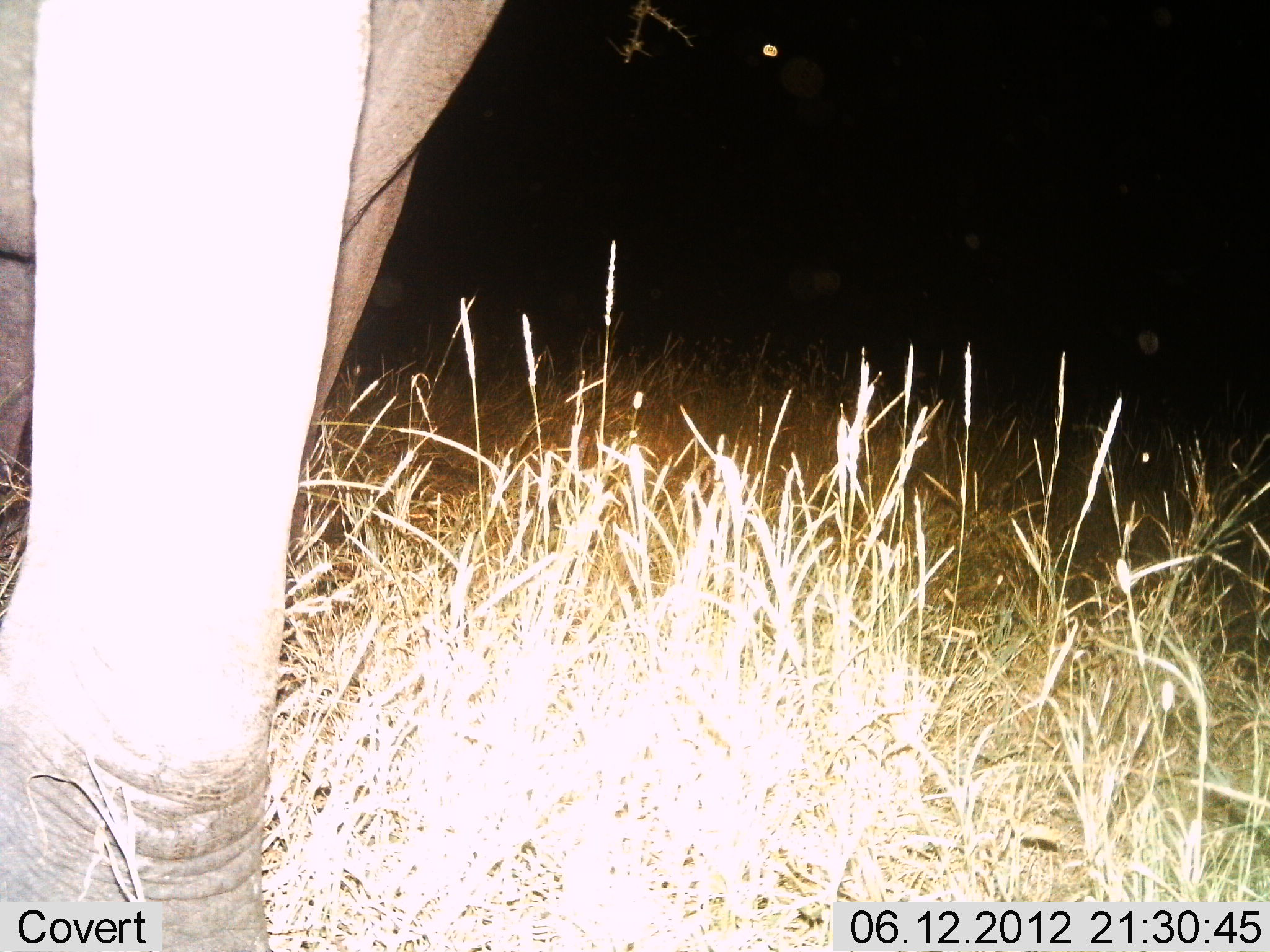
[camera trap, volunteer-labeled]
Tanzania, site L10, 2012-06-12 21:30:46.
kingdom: Animalia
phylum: Chordata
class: Mammalia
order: Proboscidea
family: Elephantidae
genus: Loxodonta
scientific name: Loxodonta africana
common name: african bush elephant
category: elephant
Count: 1.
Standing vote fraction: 80%.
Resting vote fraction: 0%.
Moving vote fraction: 20%.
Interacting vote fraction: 0%.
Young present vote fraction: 0%.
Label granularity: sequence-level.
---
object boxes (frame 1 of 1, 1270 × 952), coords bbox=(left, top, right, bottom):
animal: bbox=(1, 1, 508, 952)